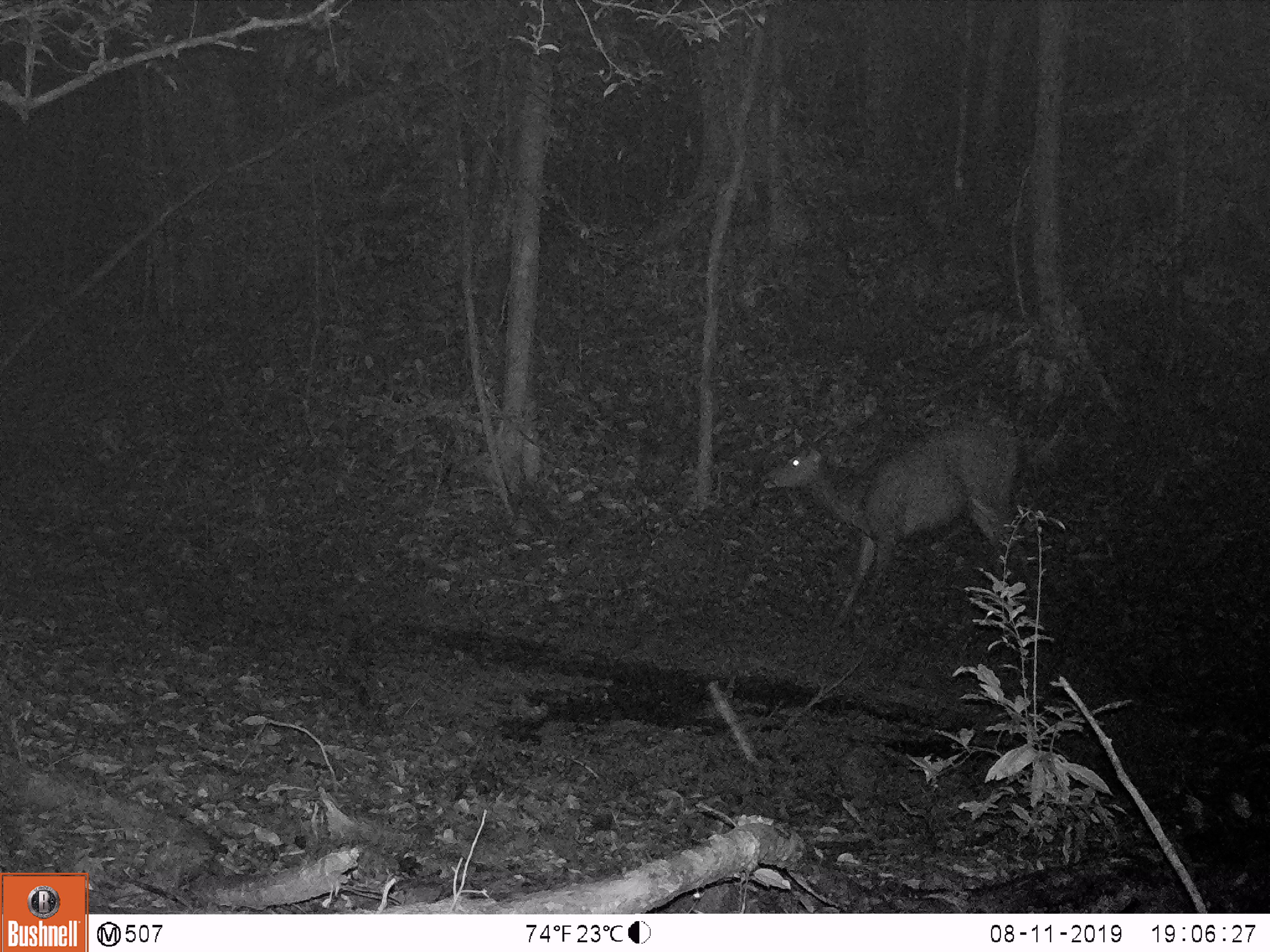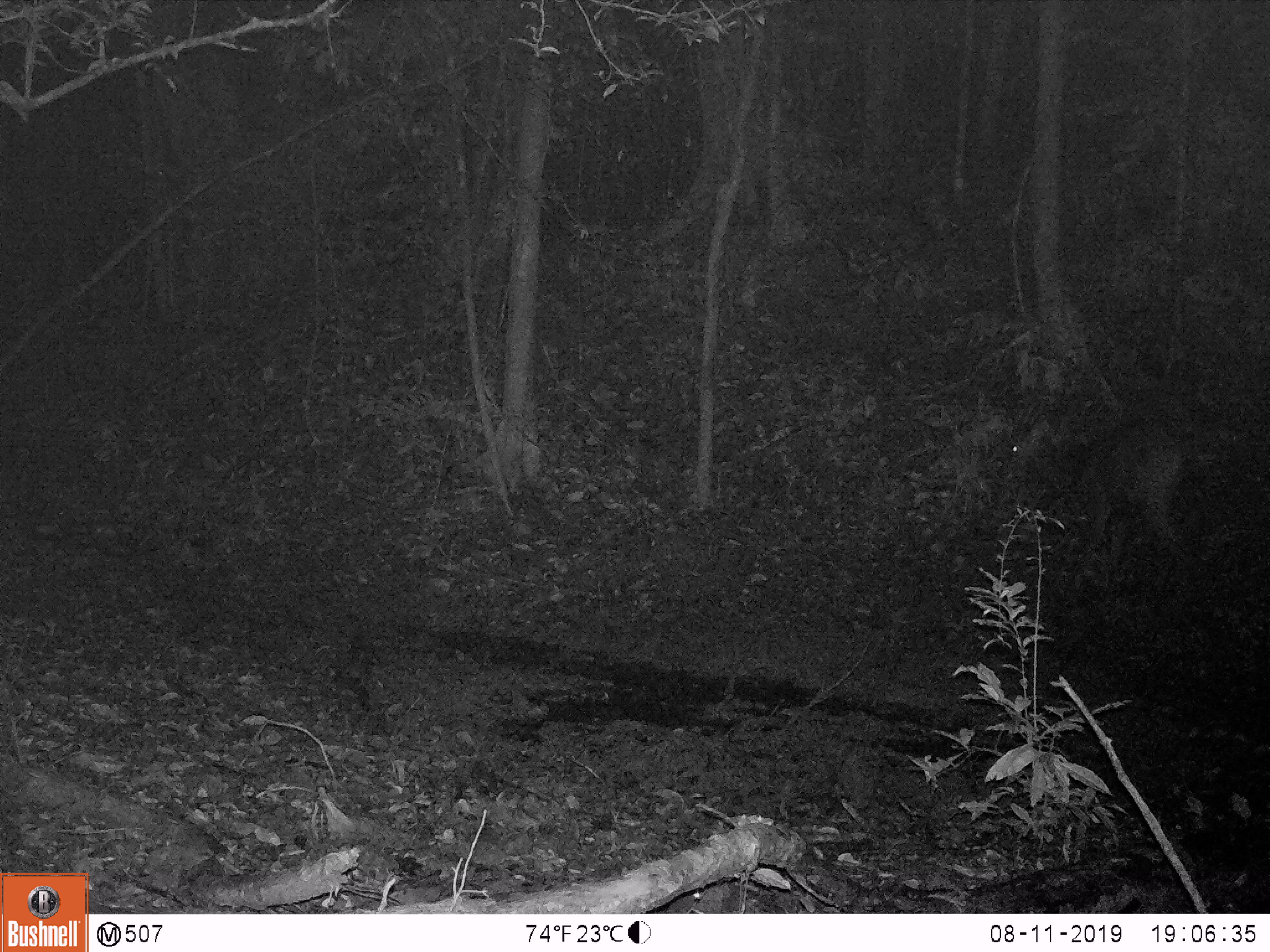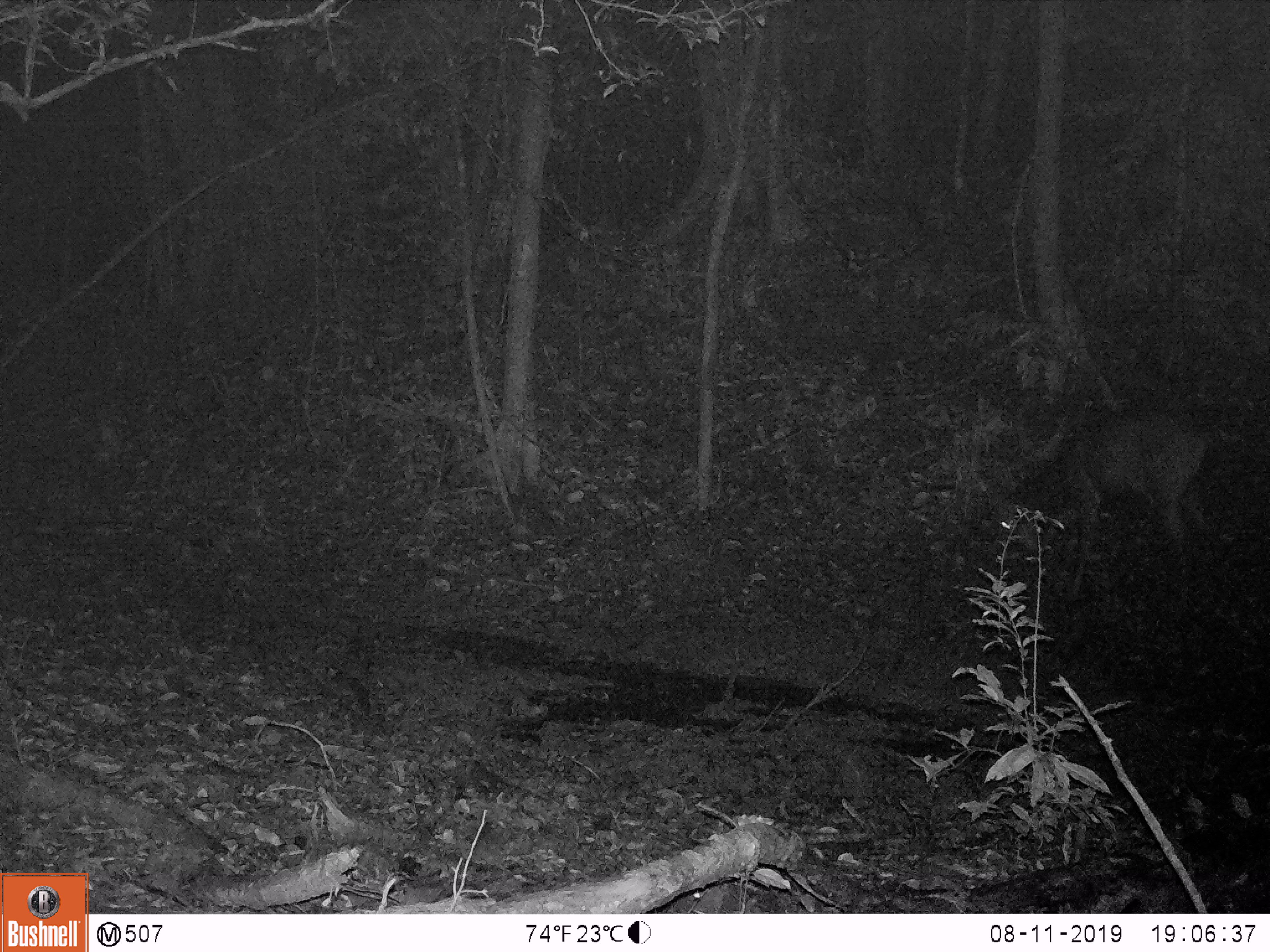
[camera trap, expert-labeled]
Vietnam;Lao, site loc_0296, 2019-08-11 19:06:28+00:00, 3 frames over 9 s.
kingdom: Animalia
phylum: Chordata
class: Mammalia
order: Artiodactyla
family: Cervidae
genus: Rusa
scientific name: Rusa unicolor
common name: sambar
Sambar (Rusa unicolor). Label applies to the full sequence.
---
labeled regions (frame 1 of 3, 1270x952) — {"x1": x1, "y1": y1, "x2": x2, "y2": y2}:
sambar: {"x1": 759, "y1": 417, "x2": 1045, "y2": 635}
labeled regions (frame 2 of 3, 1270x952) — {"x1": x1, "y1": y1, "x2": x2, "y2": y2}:
sambar: {"x1": 997, "y1": 398, "x2": 1203, "y2": 602}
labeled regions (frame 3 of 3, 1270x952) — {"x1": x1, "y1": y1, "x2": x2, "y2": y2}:
sambar: {"x1": 994, "y1": 417, "x2": 1215, "y2": 620}